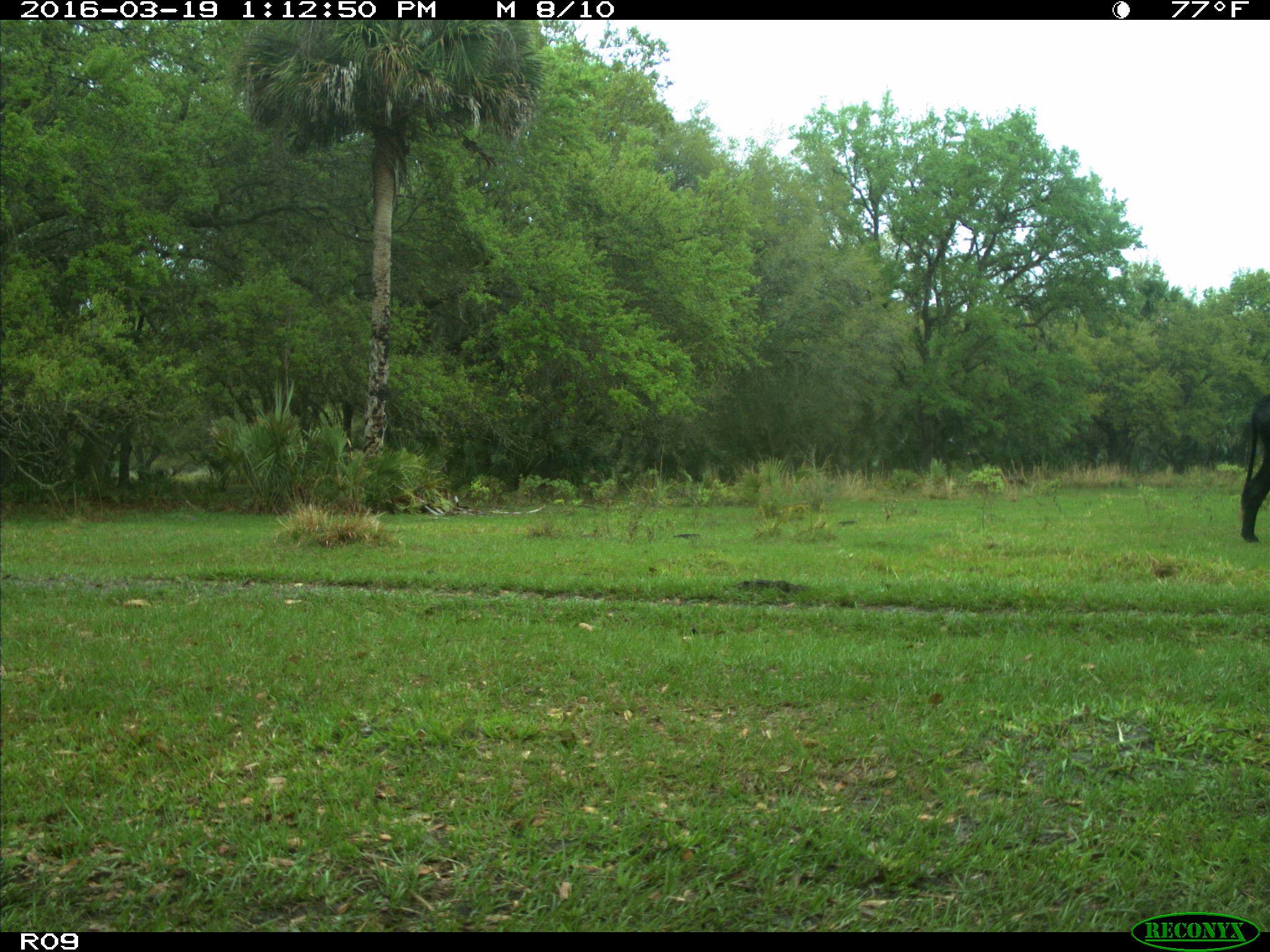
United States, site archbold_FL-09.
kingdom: Animalia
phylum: Chordata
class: Mammalia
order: Artiodactyla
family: Bovidae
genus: Bos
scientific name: Bos taurus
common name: domestic cow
Bos taurus (domestic cow).